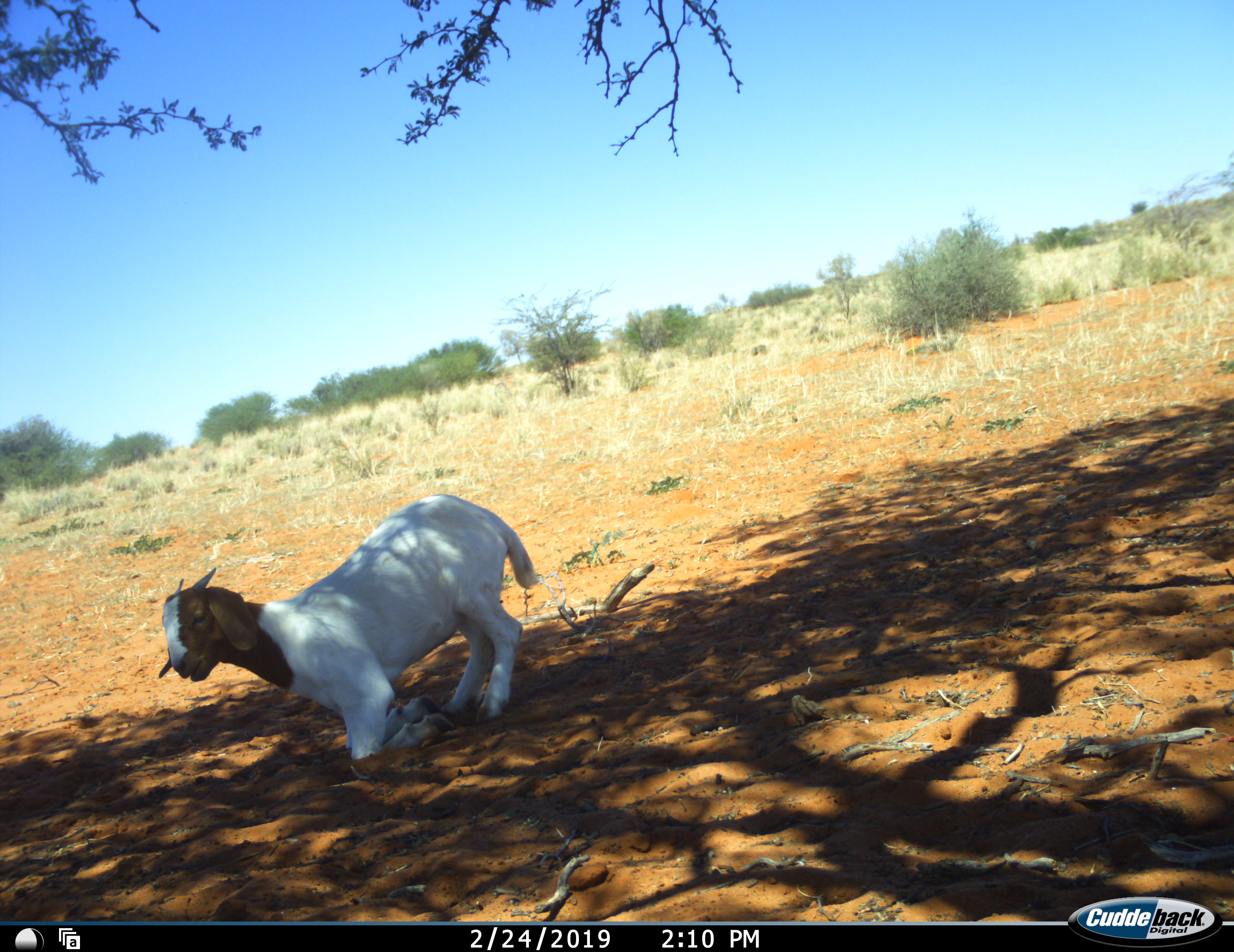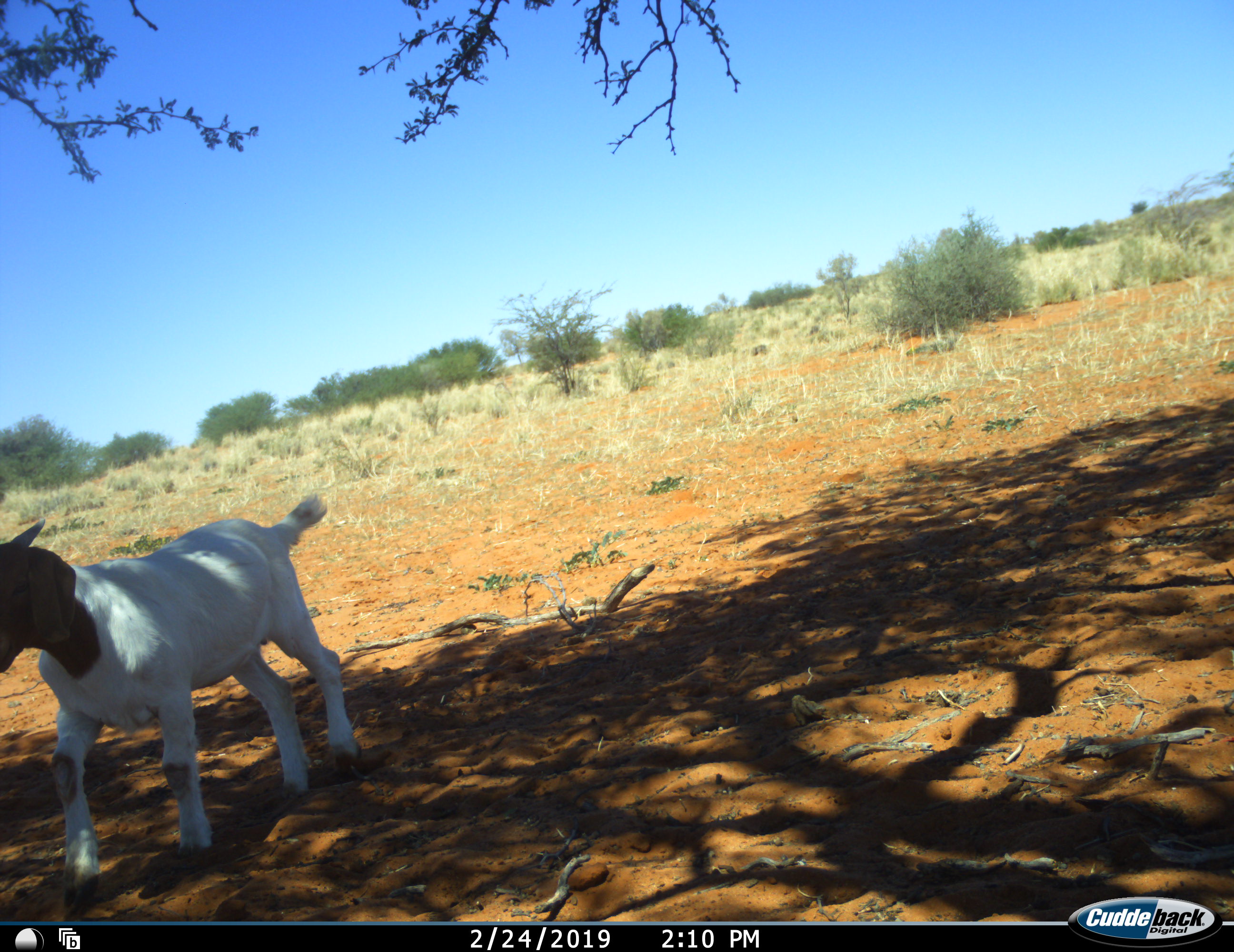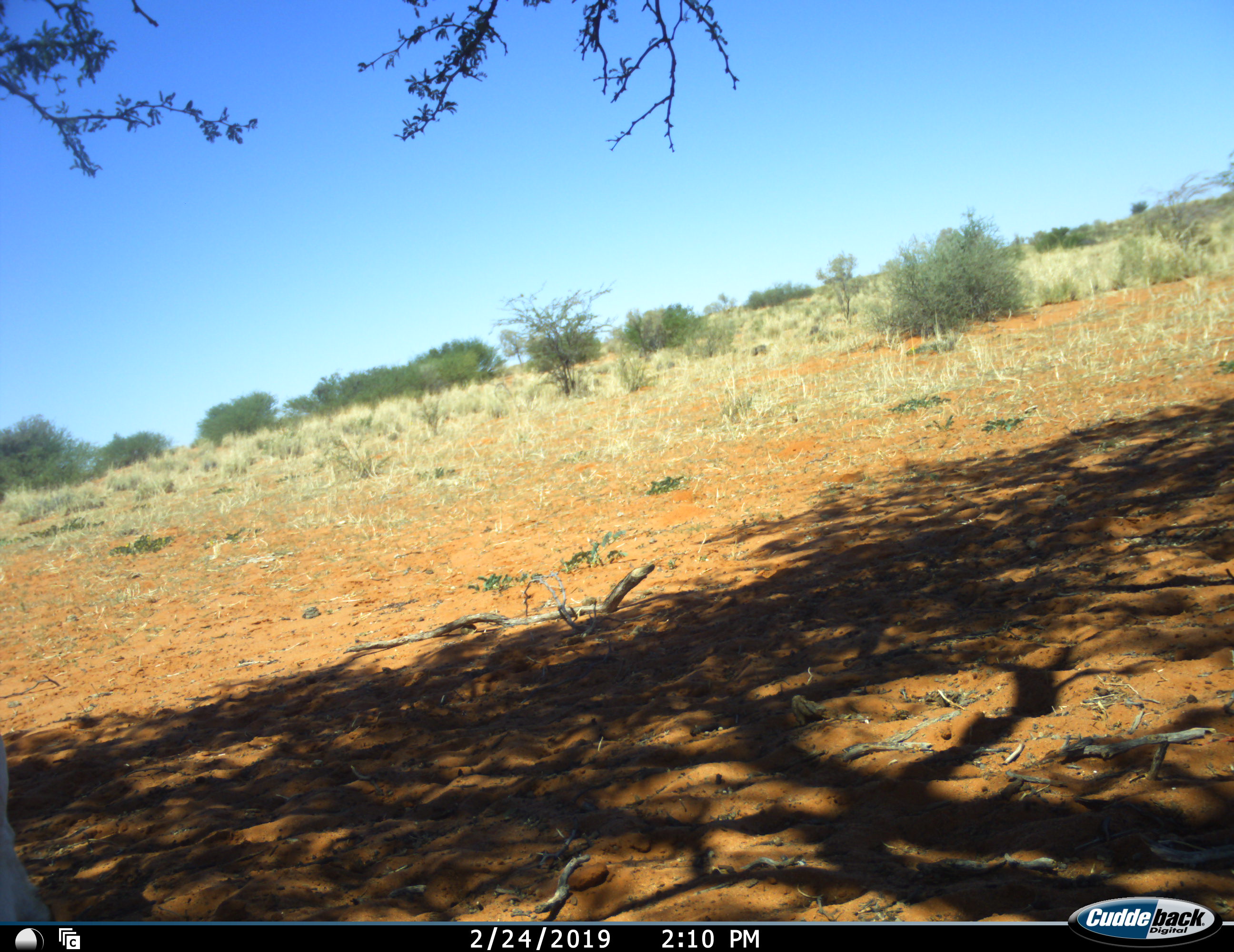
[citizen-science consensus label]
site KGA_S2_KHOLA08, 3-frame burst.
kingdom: Animalia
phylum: Chordata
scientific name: Vertebrata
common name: domestic animal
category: domesticanimal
Domesticanimal (domestic animal) (Vertebrata), count 1. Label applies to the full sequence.